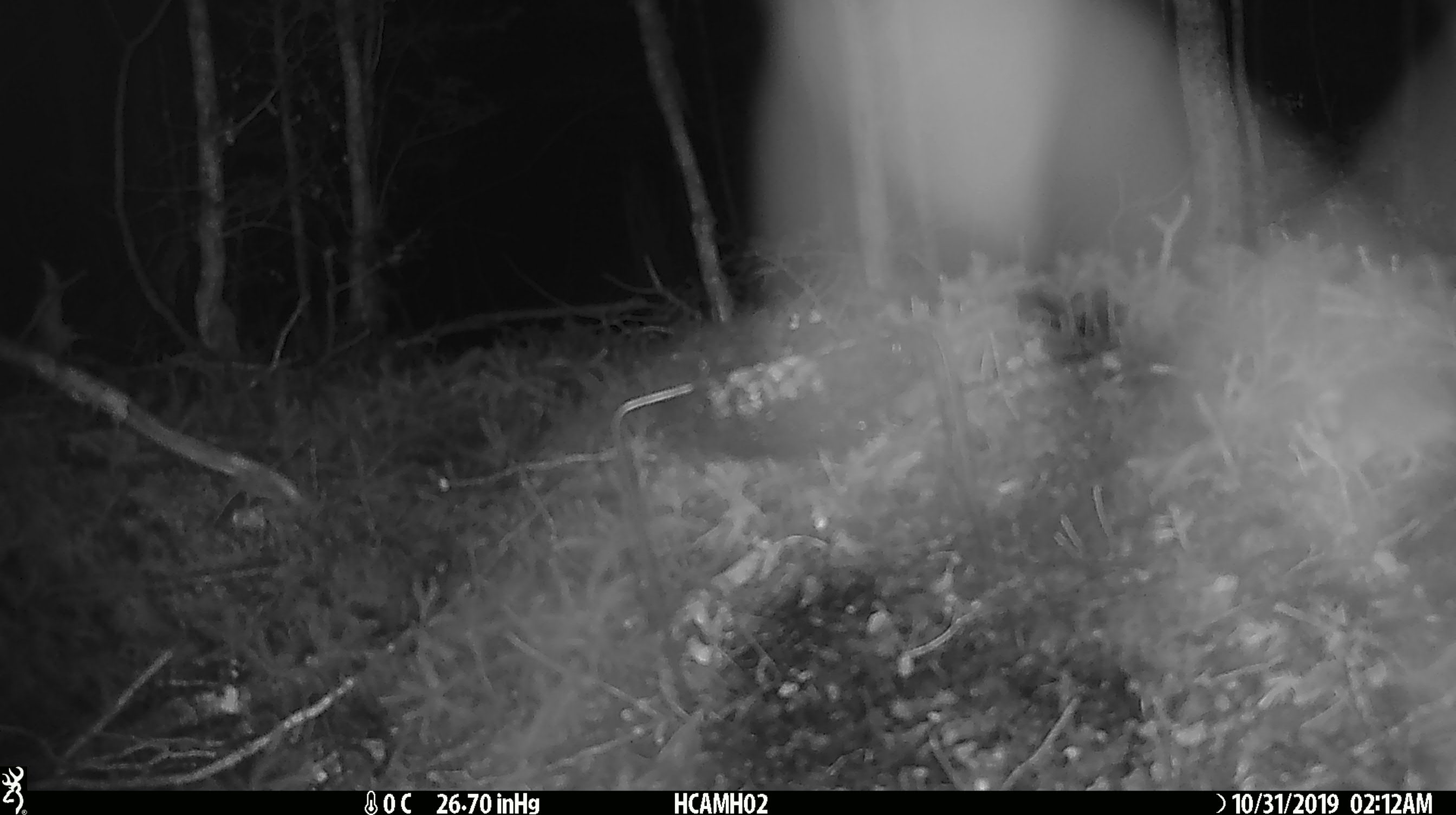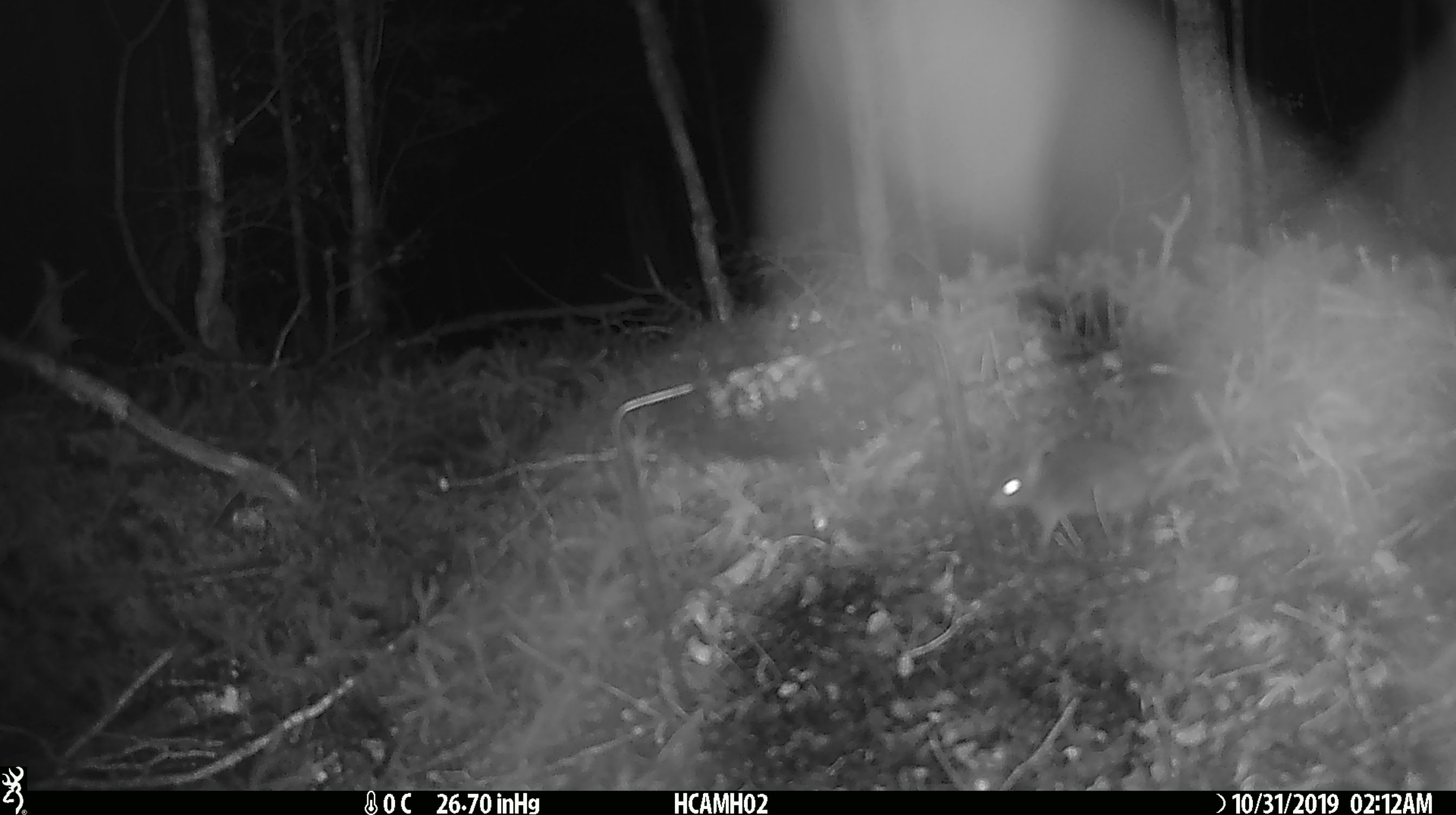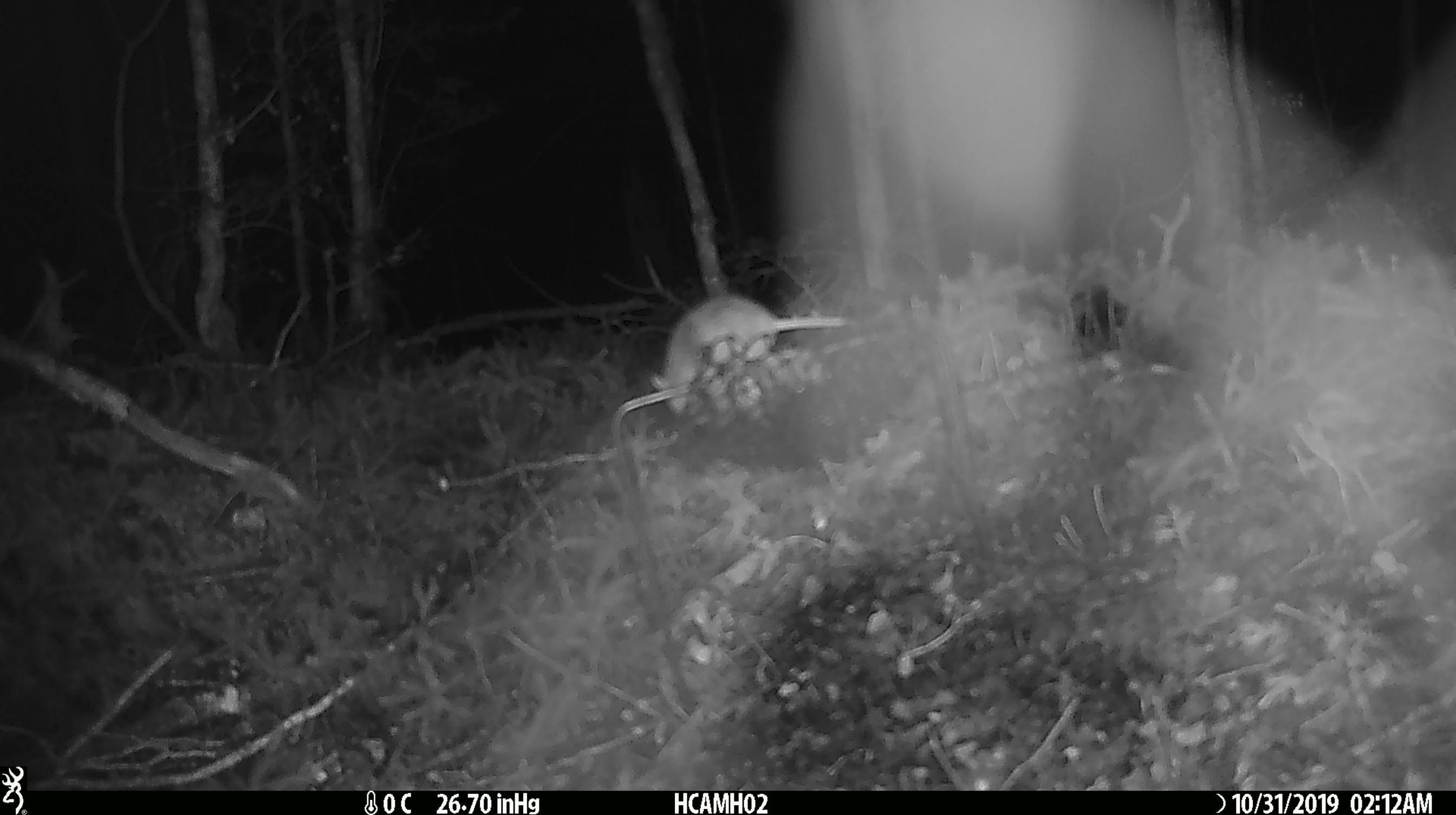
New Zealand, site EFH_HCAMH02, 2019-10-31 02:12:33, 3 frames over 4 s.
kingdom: Animalia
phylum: Chordata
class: Mammalia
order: Rodentia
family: Muridae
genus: Mus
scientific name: Mus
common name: mouse